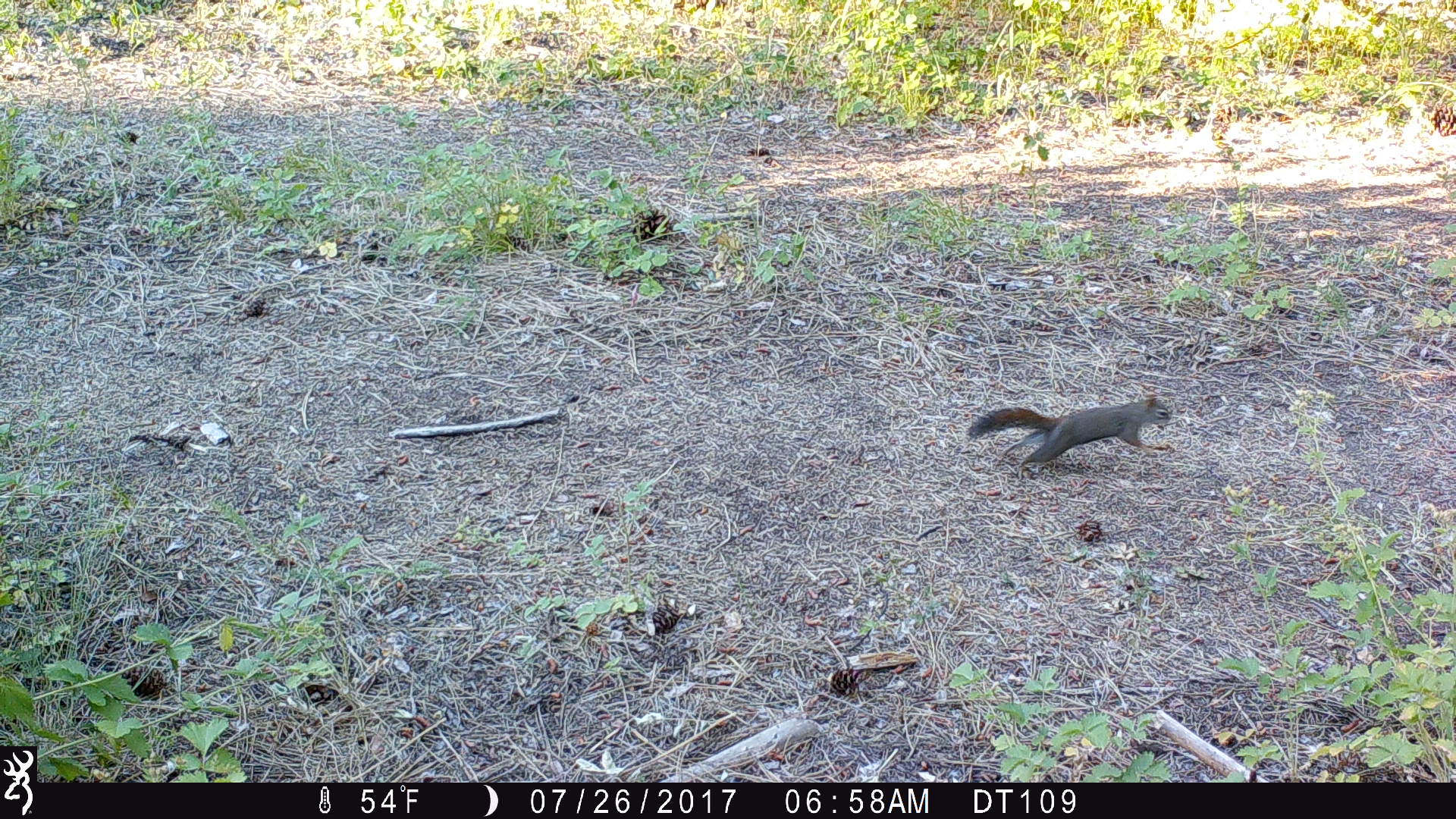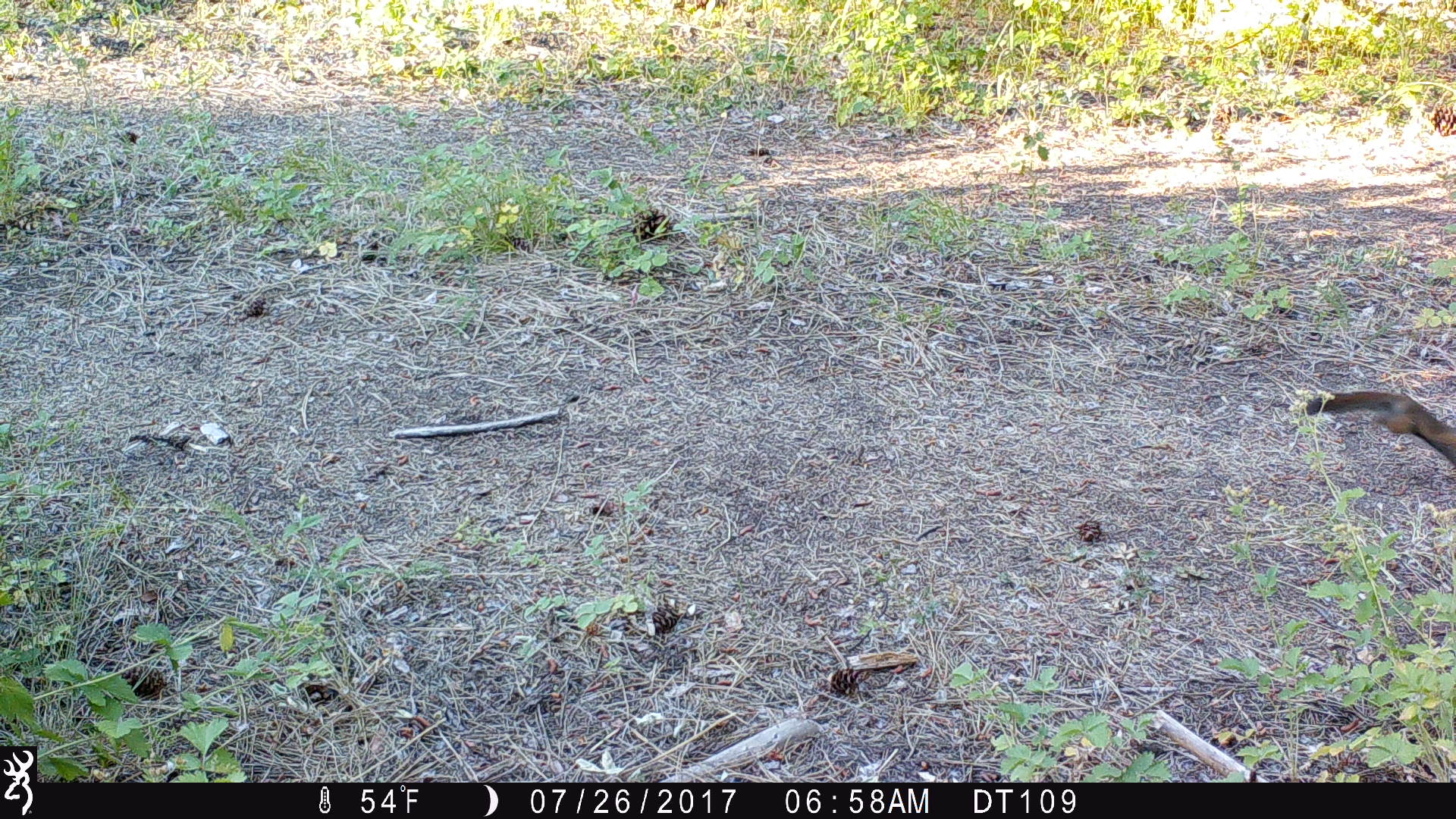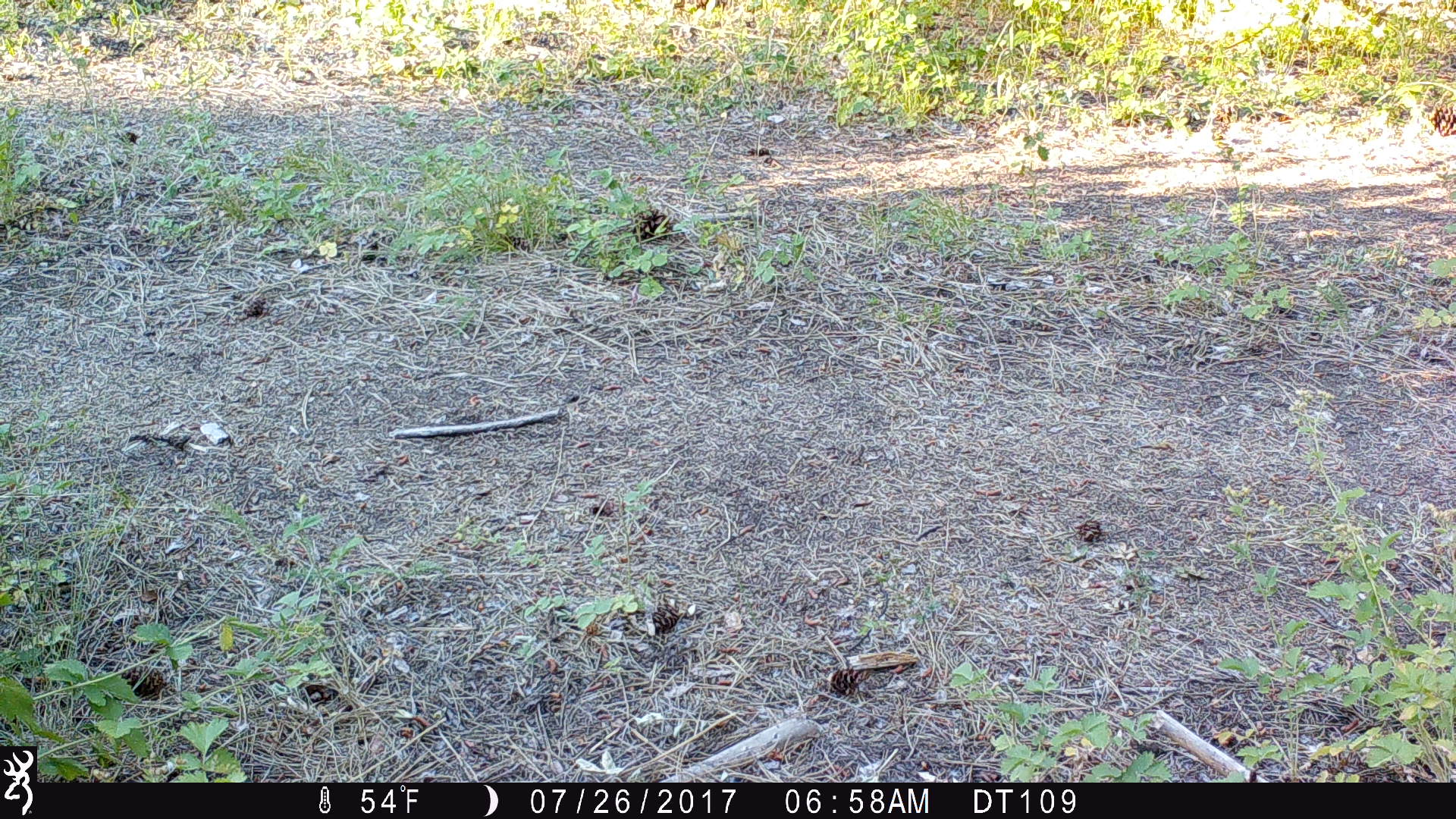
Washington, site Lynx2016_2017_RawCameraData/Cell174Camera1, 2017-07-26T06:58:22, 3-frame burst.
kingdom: Animalia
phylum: Chordata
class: Mammalia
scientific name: Mammalia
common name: small mammal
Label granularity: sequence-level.